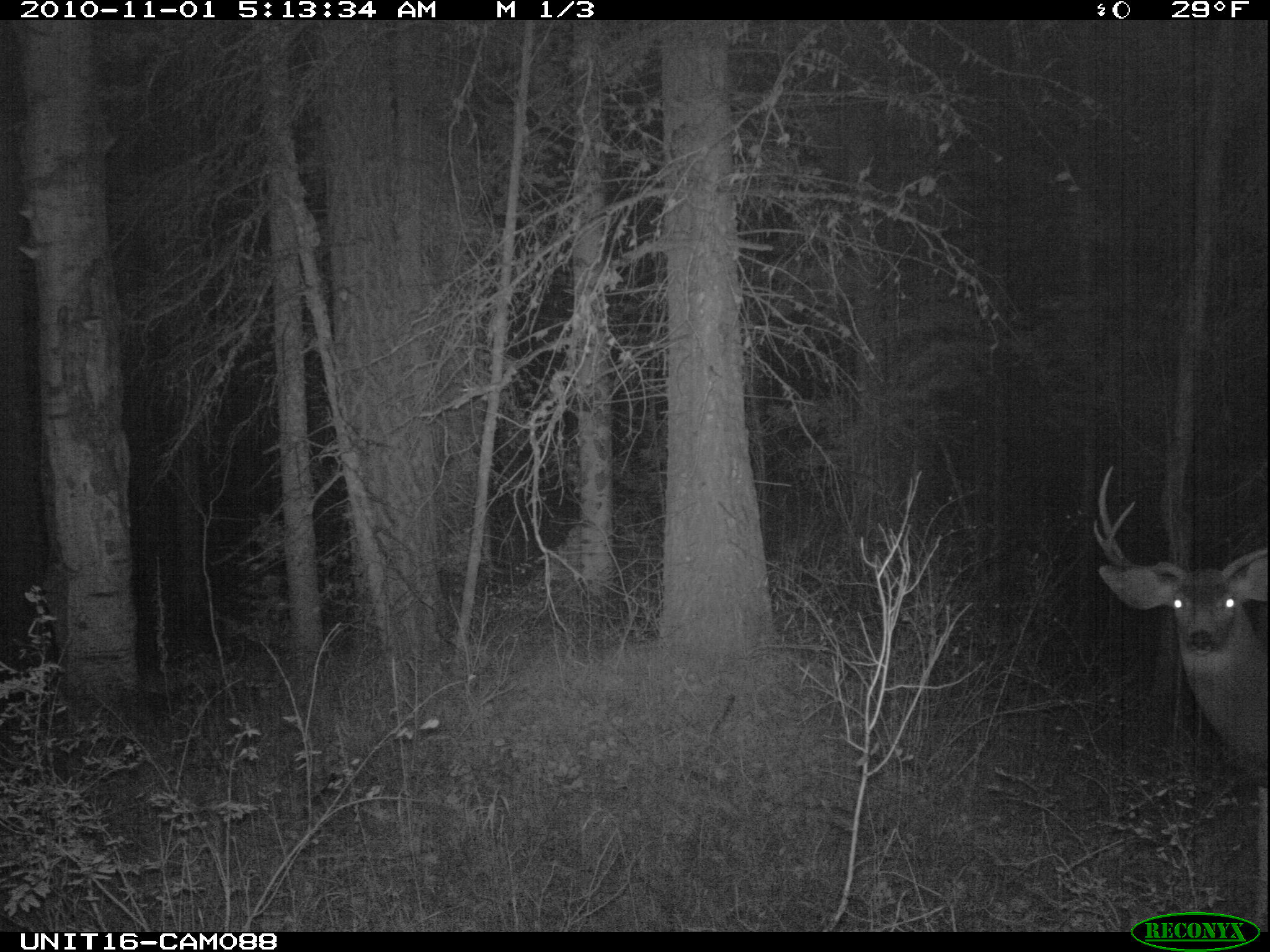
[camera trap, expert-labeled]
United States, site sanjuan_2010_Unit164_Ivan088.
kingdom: Animalia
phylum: Chordata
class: Mammalia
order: Artiodactyla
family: Cervidae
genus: Odocoileus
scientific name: Odocoileus hemionus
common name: mule deer